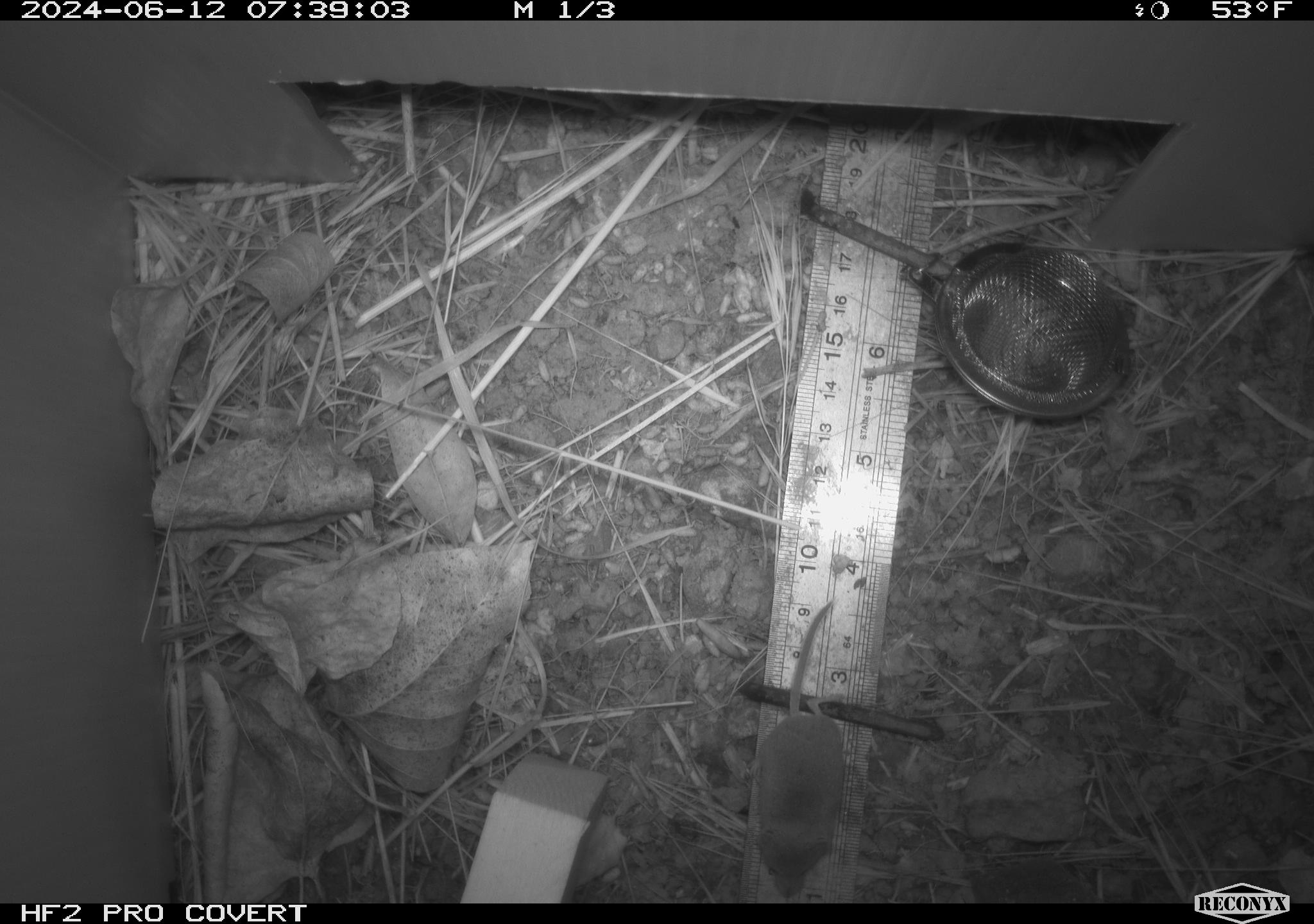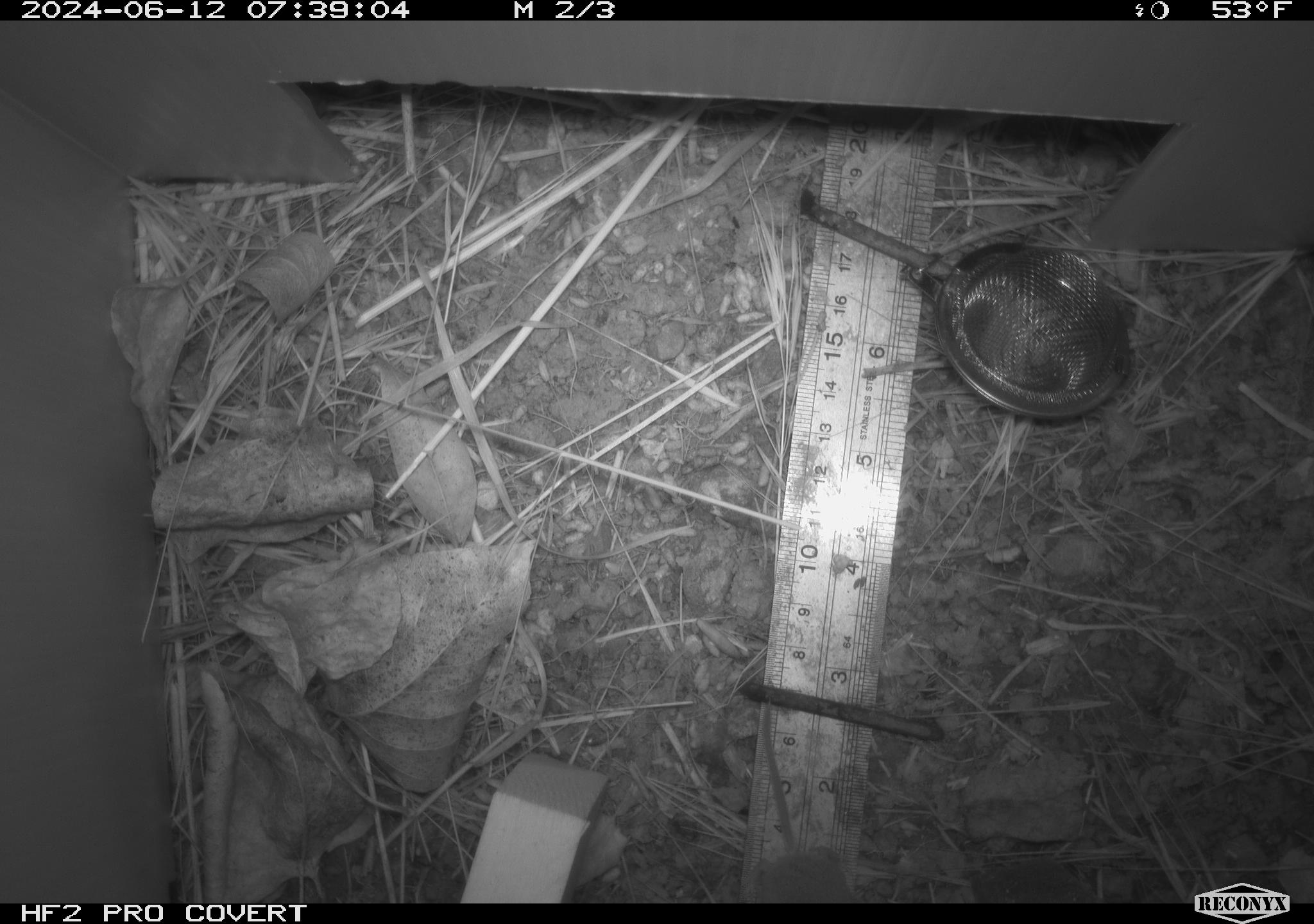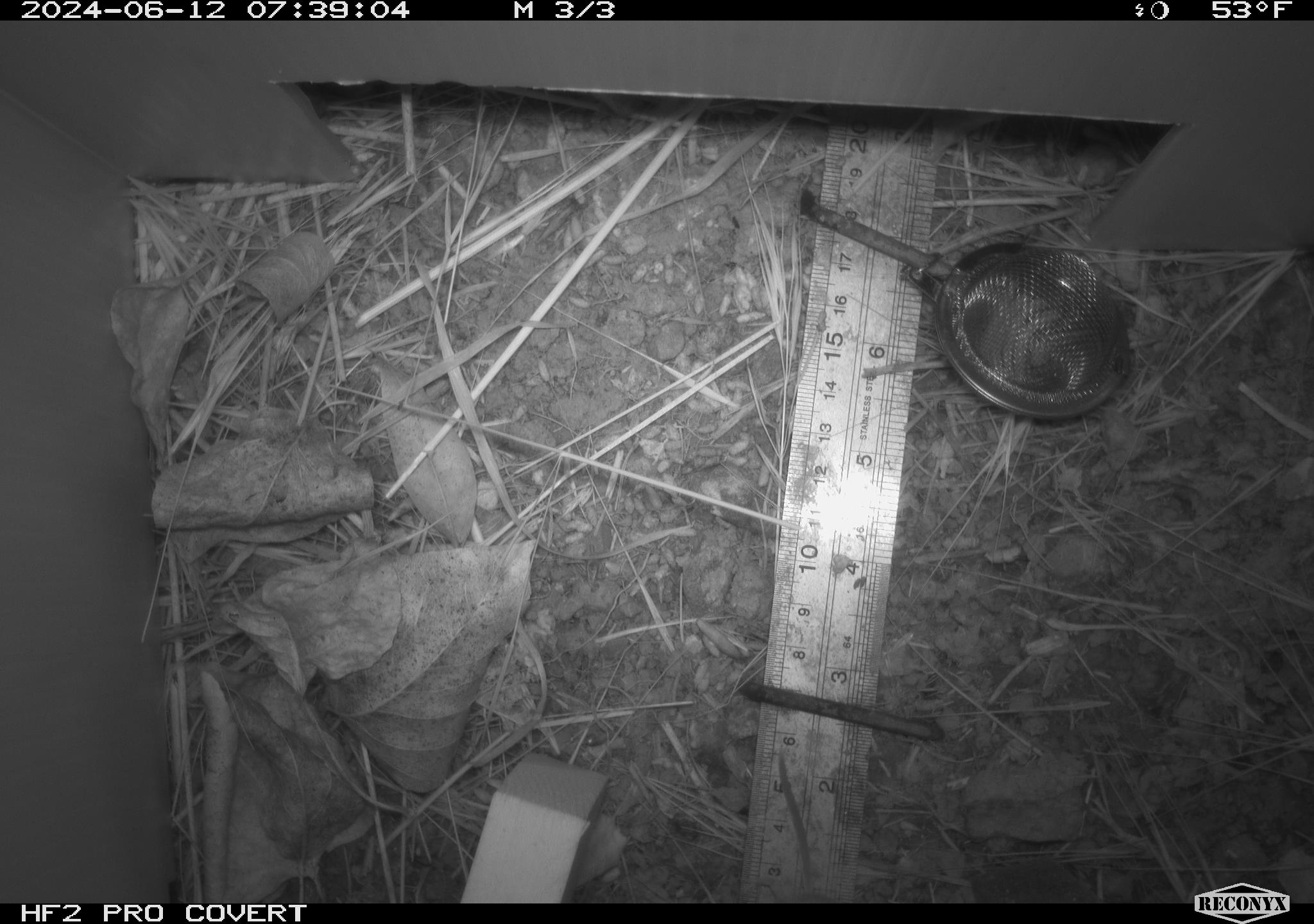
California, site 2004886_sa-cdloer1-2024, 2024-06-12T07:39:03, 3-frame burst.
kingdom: Animalia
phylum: Chordata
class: Mammalia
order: Eulipotyphla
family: Soricidae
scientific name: Soricidae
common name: shrews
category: soricidae family